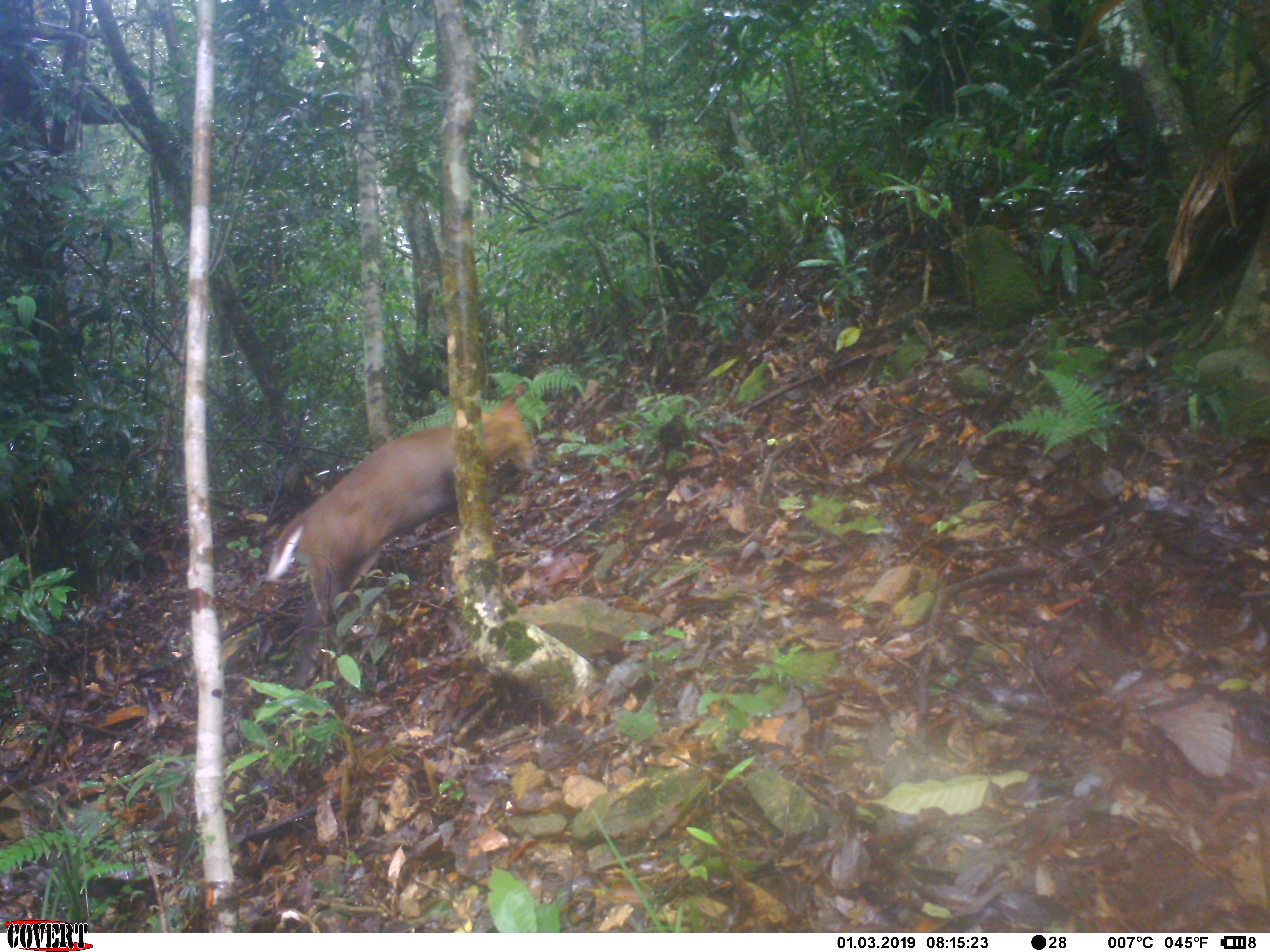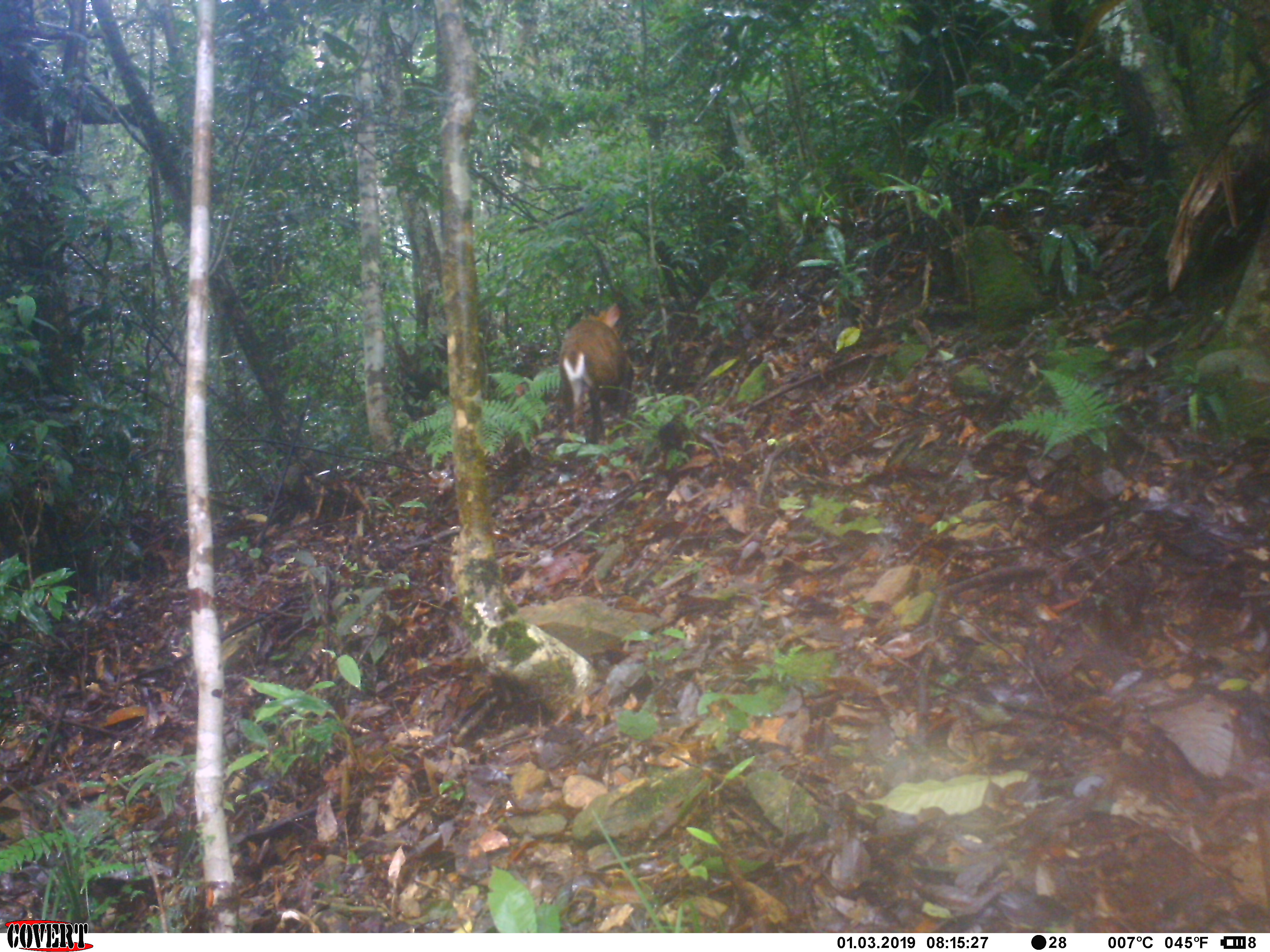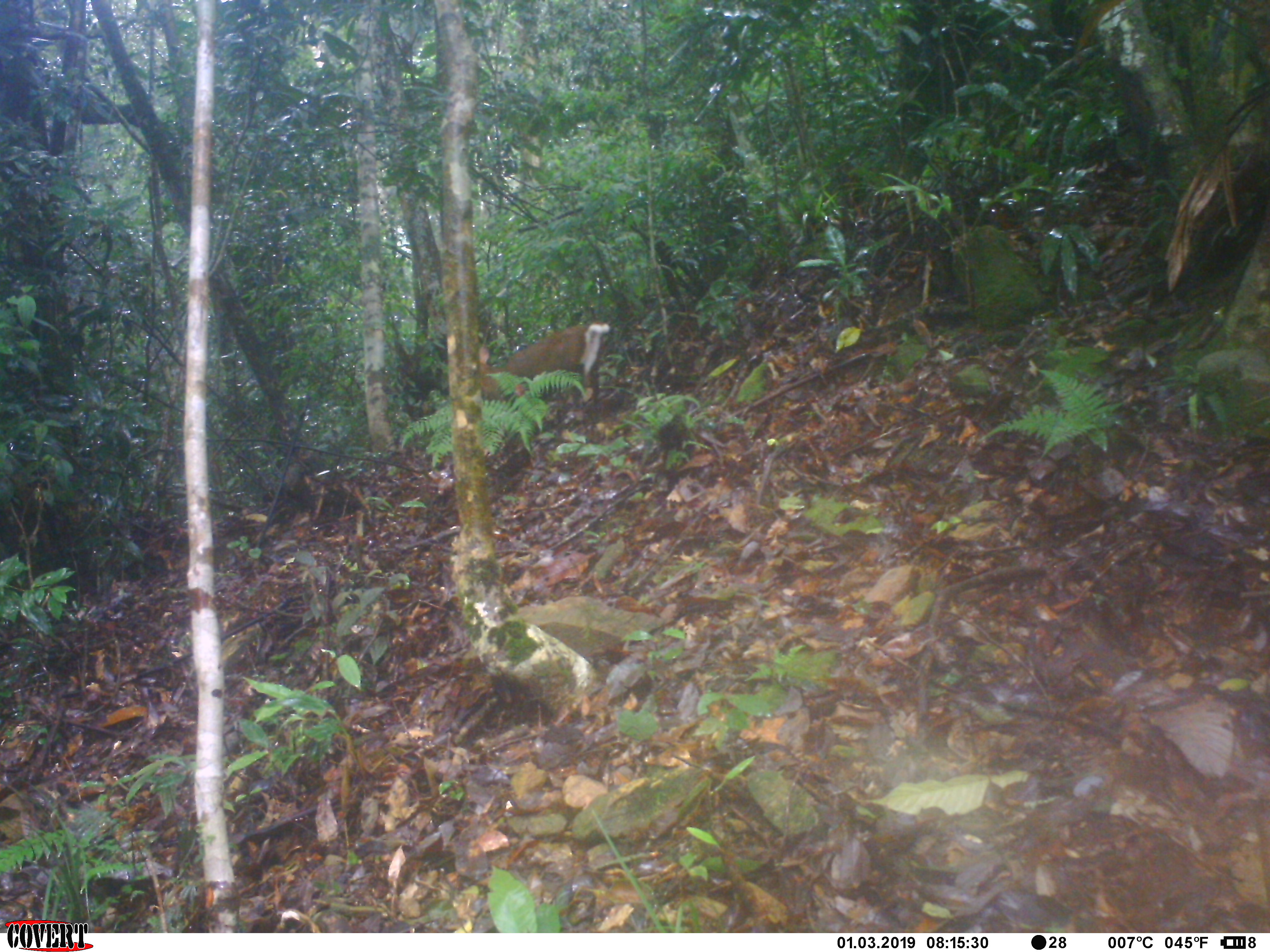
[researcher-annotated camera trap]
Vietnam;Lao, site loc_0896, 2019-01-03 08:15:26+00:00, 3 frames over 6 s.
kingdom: Animalia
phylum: Chordata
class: Mammalia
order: Artiodactyla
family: Cervidae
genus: Muntiacus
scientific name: Muntiacus rooseveltorum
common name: roosevelt's muntjac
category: roosevelts muntjac group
Roosevelts muntjac group (roosevelt's muntjac) (Muntiacus rooseveltorum). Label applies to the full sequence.